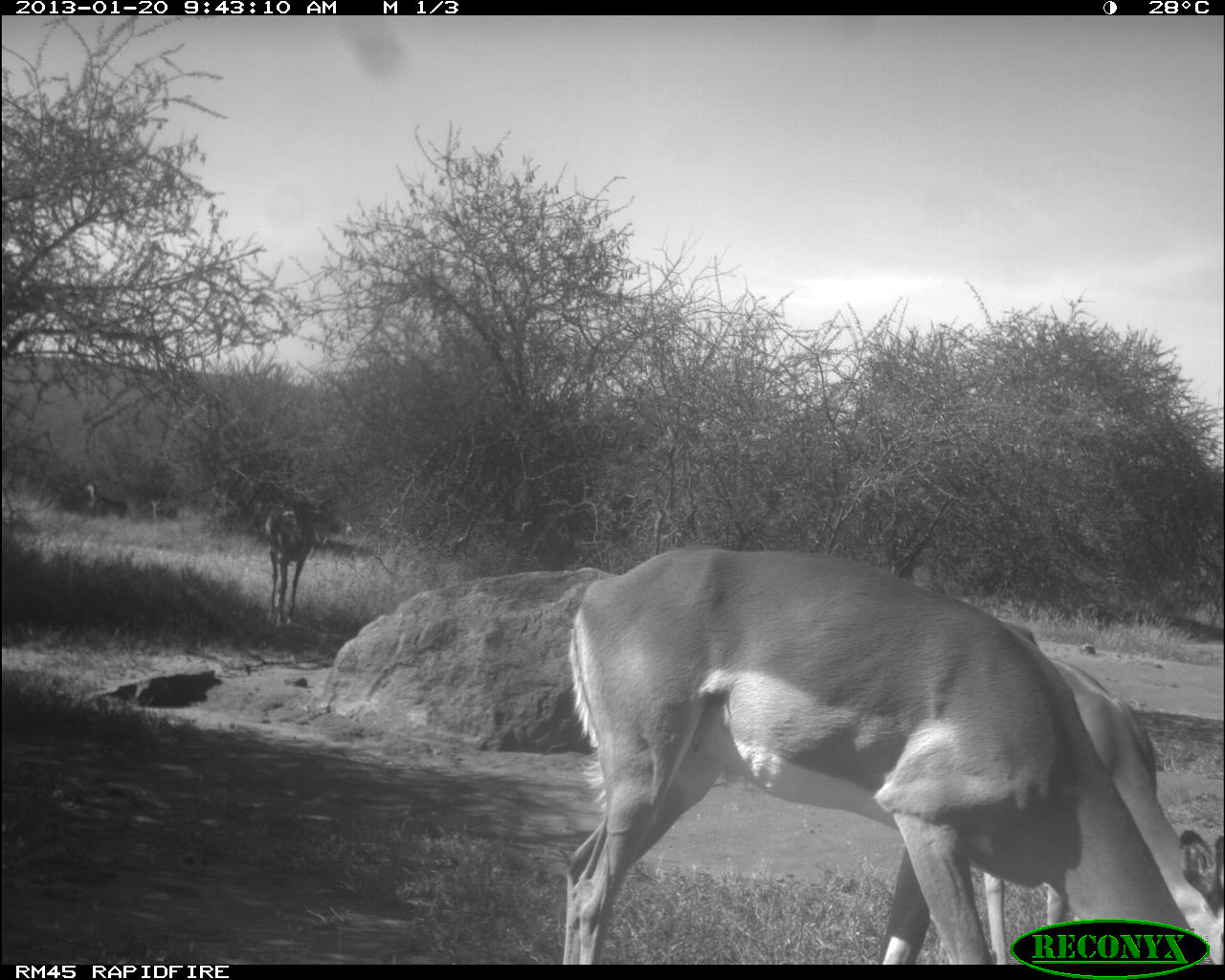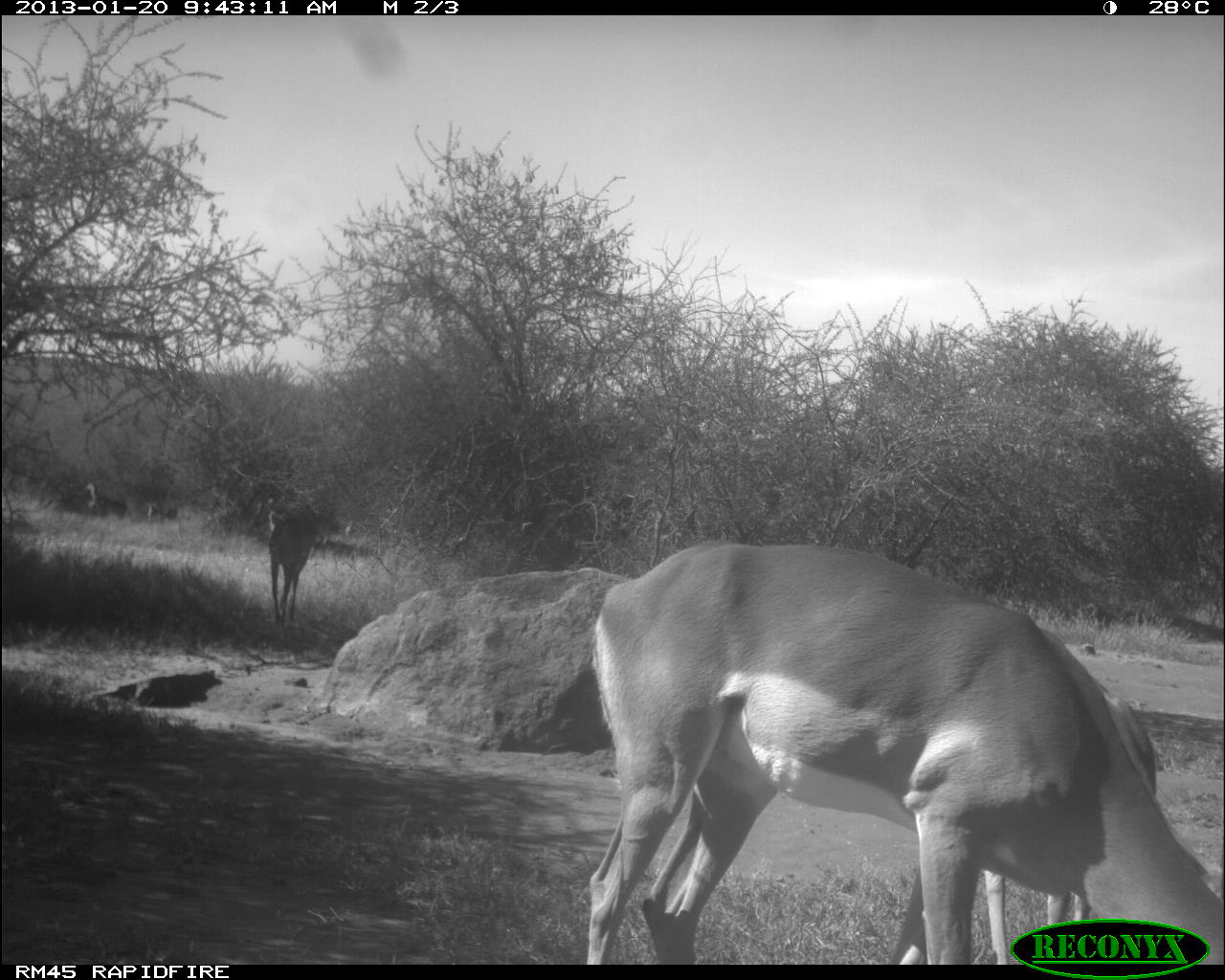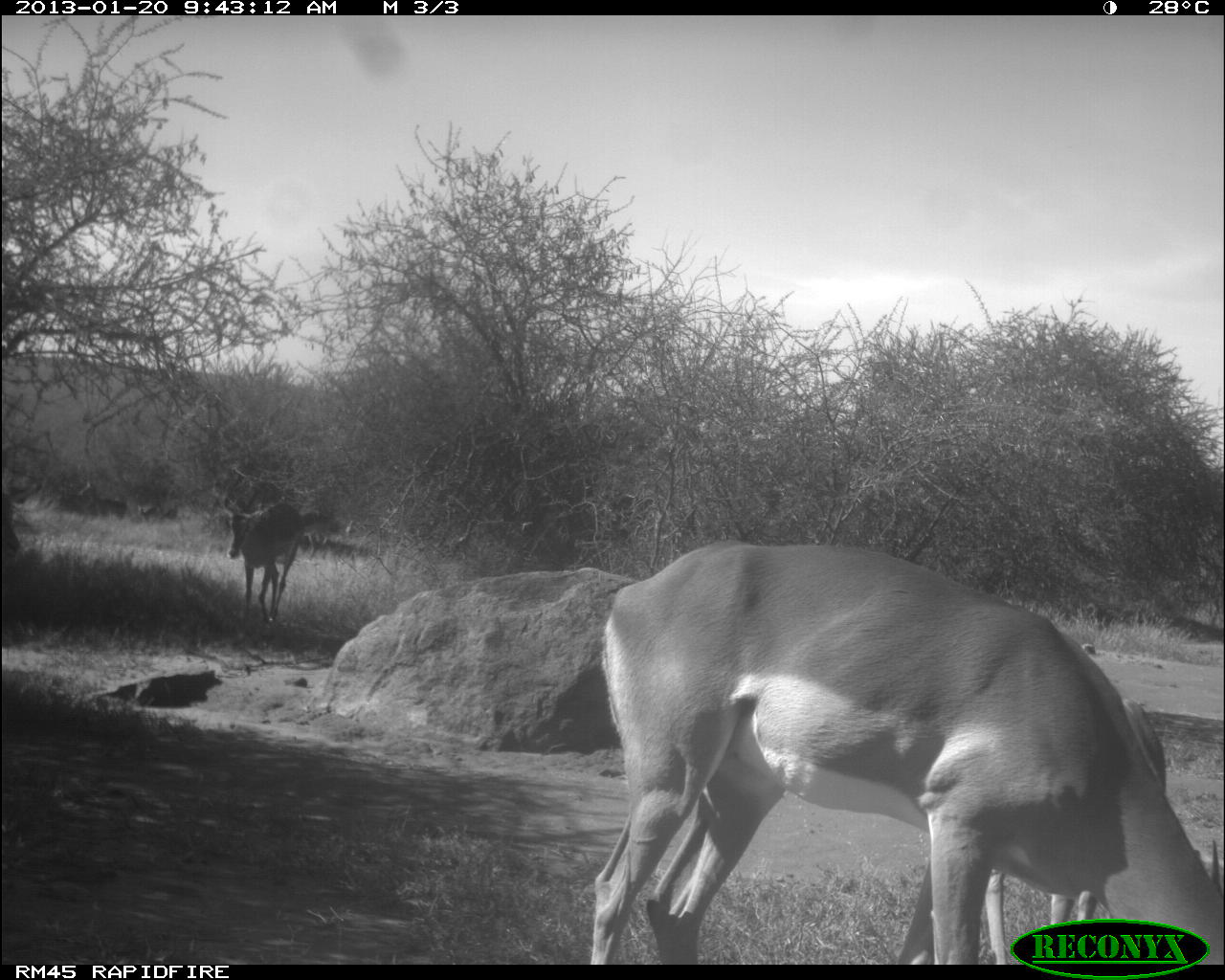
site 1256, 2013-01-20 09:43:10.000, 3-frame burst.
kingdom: Animalia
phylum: Chordata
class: Mammalia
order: Artiodactyla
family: Bovidae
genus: Aepyceros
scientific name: Aepyceros melampus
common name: impala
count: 4